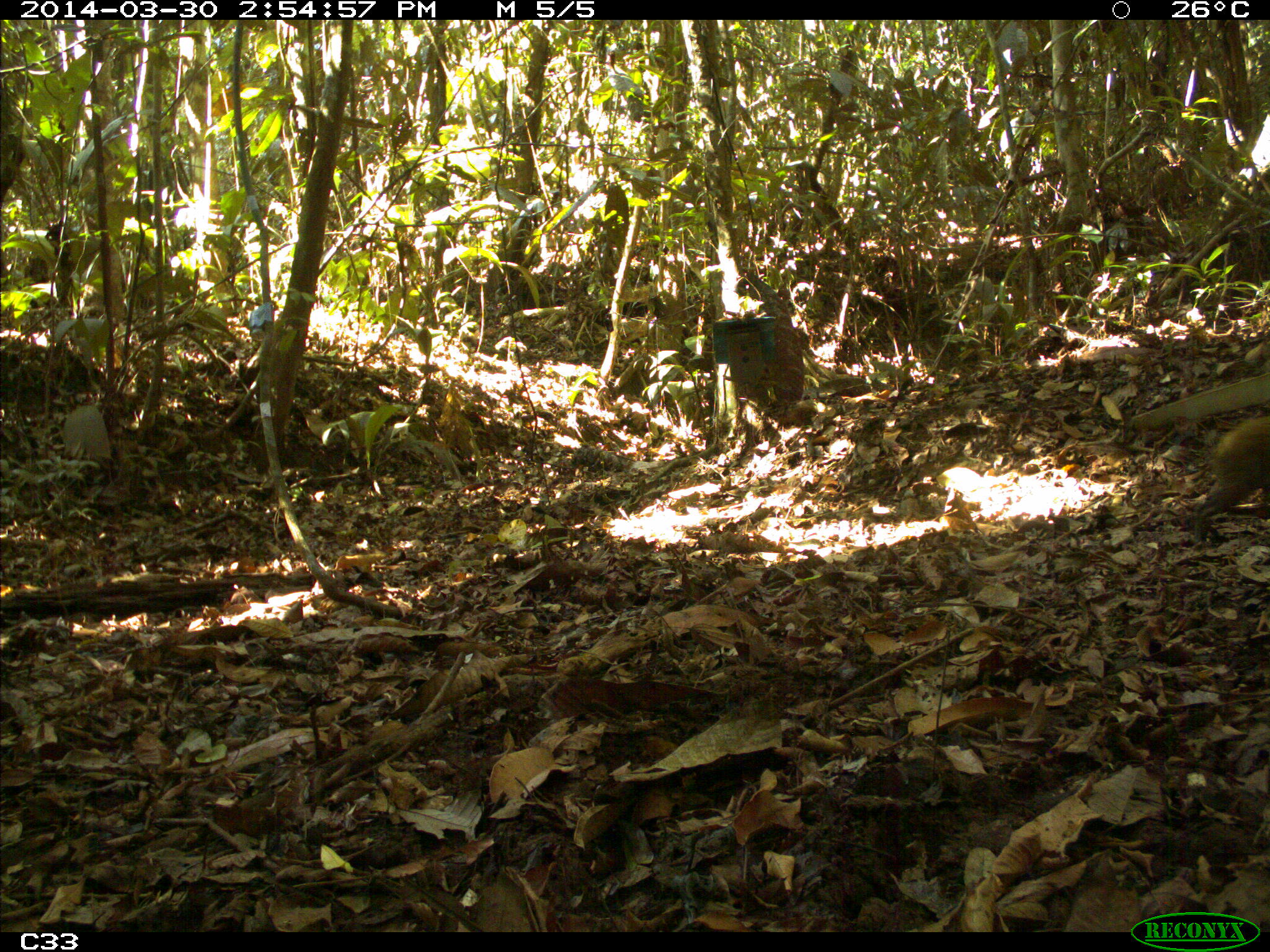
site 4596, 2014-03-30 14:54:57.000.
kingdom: Animalia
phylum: Chordata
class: Mammalia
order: Rodentia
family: Dasyproctidae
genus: Dasyprocta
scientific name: Dasyprocta leporina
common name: red-rumped agouti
Dasyprocta leporina (red-rumped agouti), count 1, age adult.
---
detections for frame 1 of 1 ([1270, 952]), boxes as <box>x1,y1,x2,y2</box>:
dasyprocta leporina: <box>1191,415,1269,543</box>